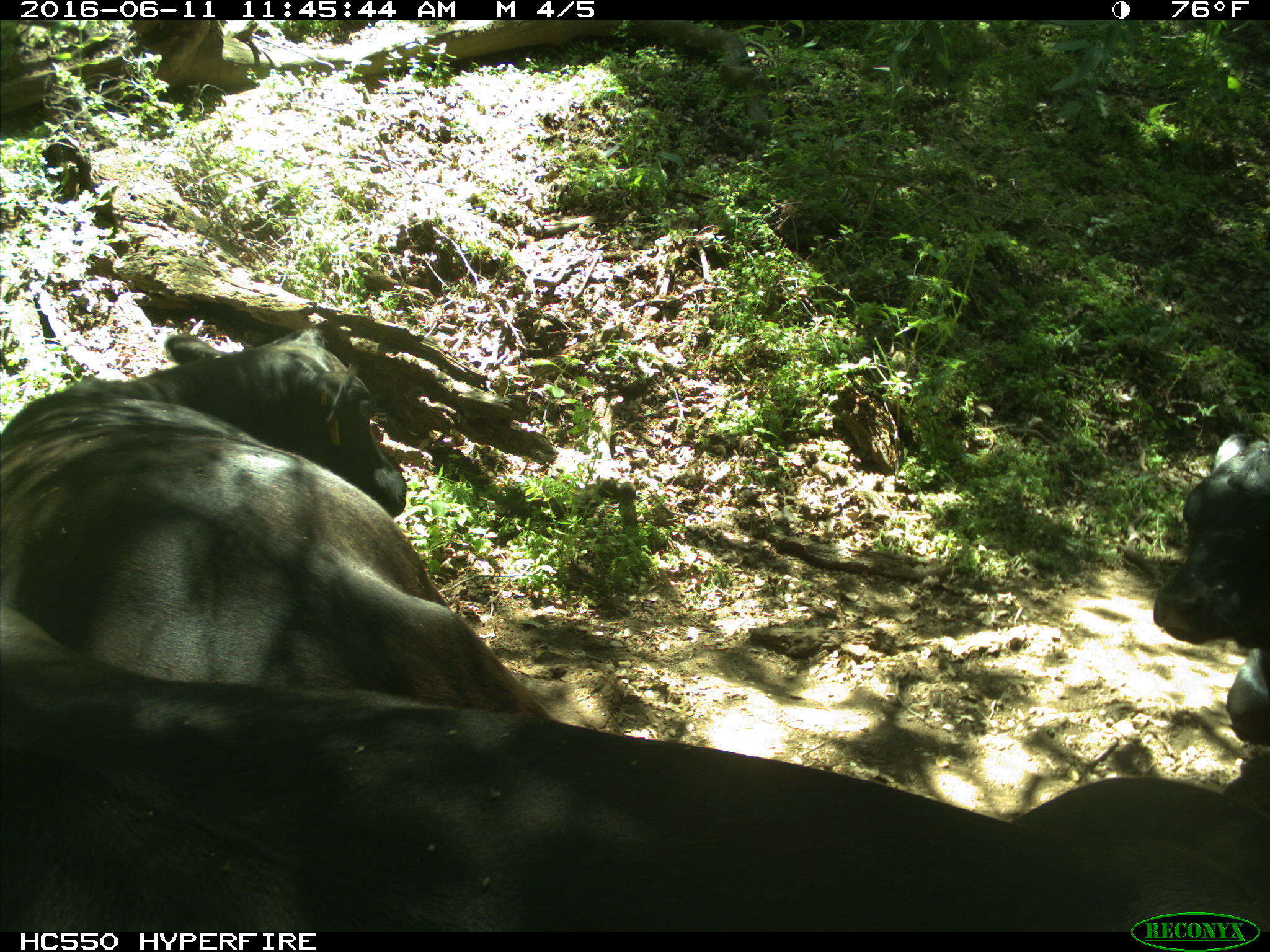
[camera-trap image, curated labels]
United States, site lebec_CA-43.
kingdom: Animalia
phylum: Chordata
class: Mammalia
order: Artiodactyla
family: Bovidae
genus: Bos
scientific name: Bos taurus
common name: domestic cow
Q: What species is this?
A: Bos taurus (domestic cow).